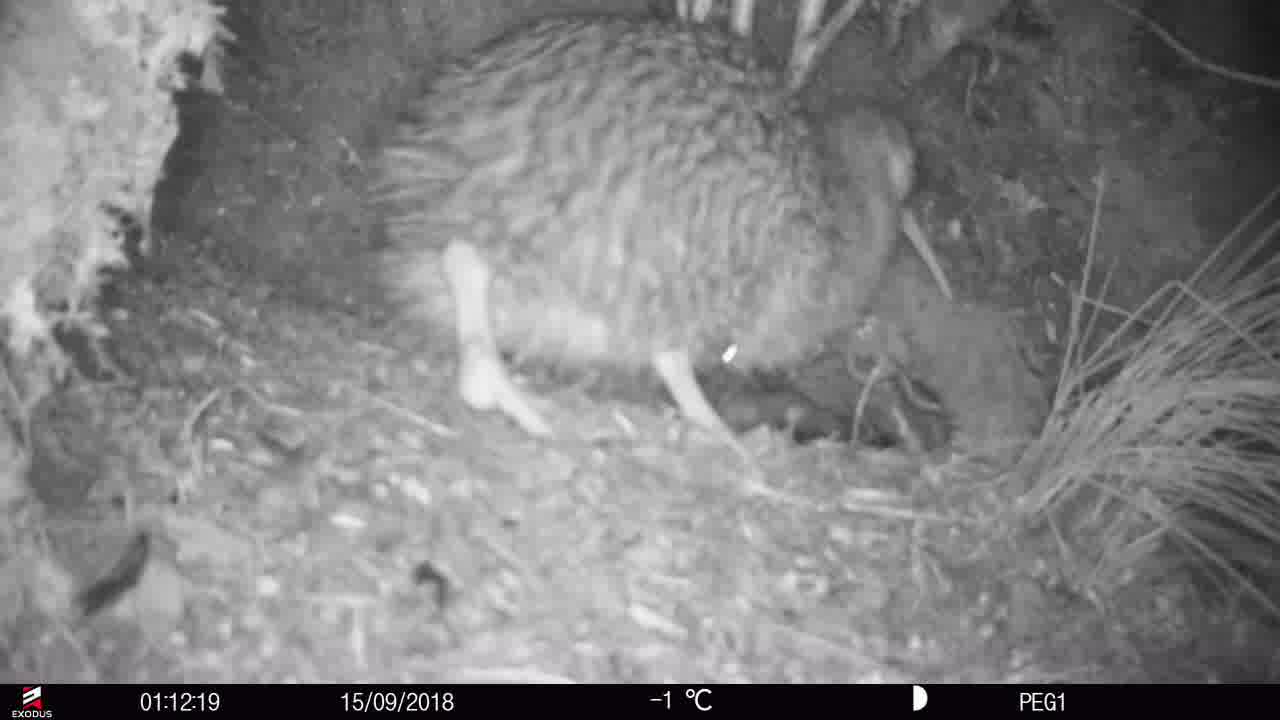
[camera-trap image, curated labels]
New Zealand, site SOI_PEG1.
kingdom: Animalia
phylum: Chordata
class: Aves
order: Apterygiformes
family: Apterygidae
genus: Apteryx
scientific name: Apteryx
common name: kiwi